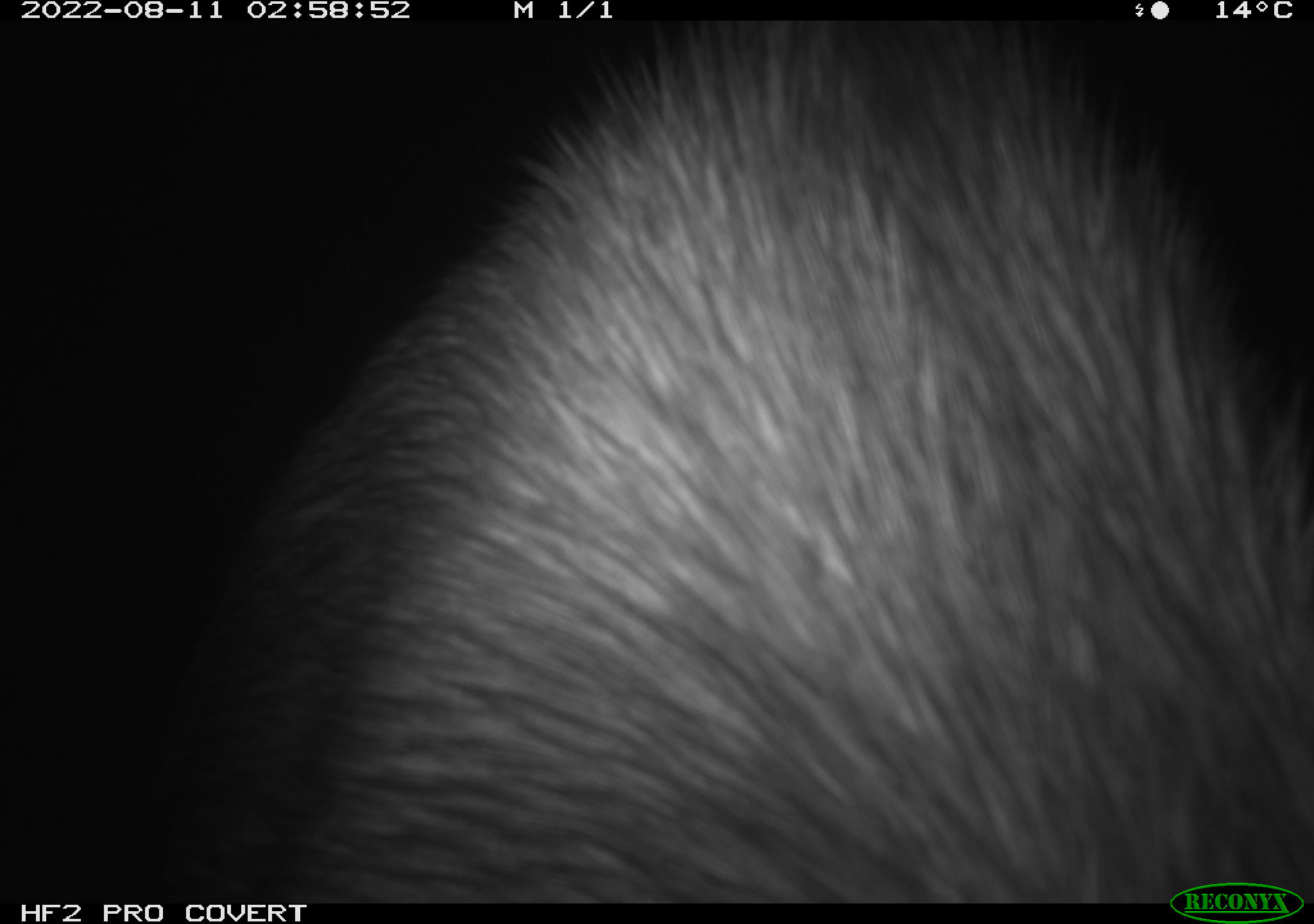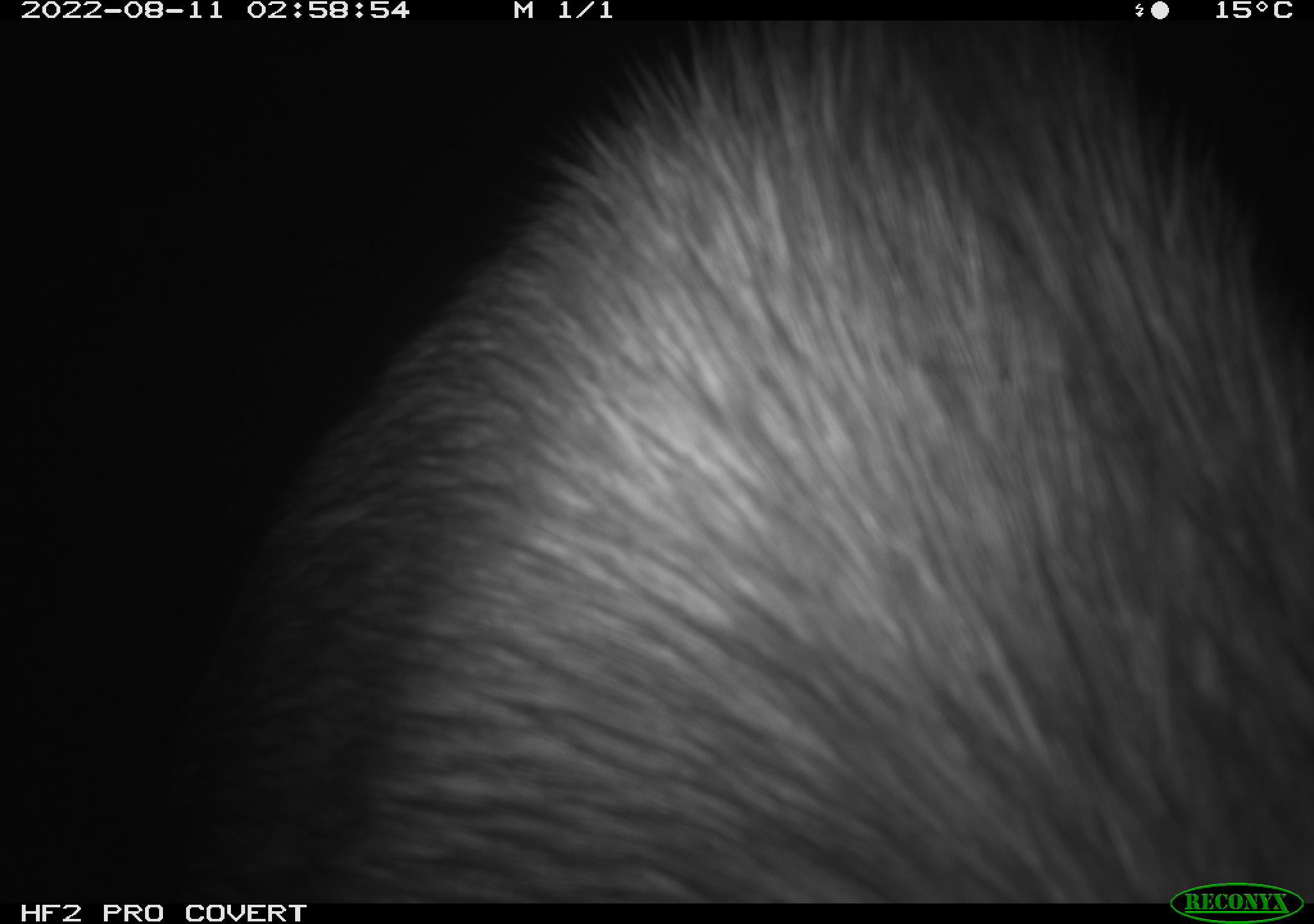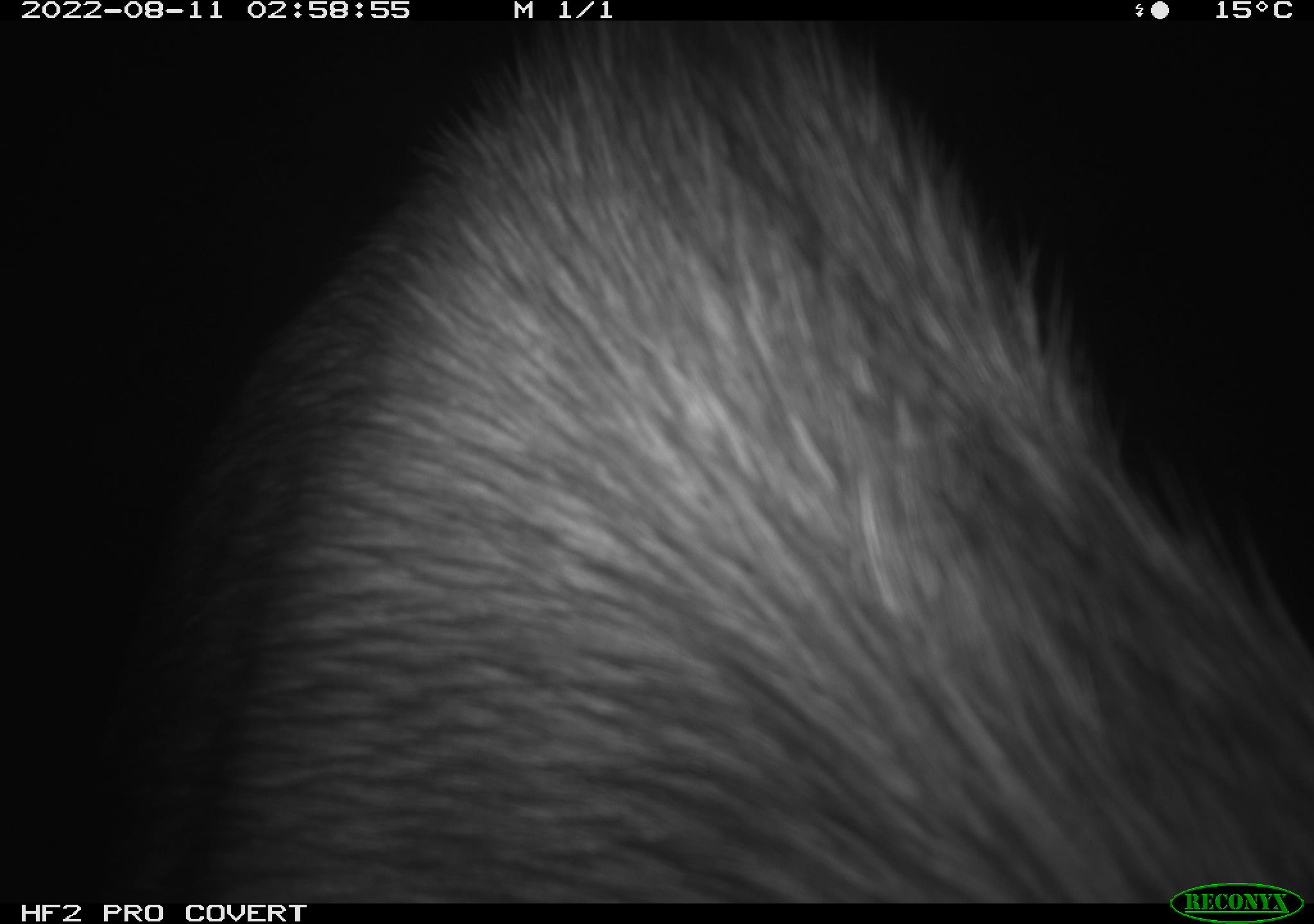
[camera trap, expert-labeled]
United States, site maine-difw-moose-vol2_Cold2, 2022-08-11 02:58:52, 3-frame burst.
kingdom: Animalia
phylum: Chordata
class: Mammalia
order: Artiodactyla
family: Cervidae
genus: Alces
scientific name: Alces alces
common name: moose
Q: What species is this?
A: Moose (Alces alces).